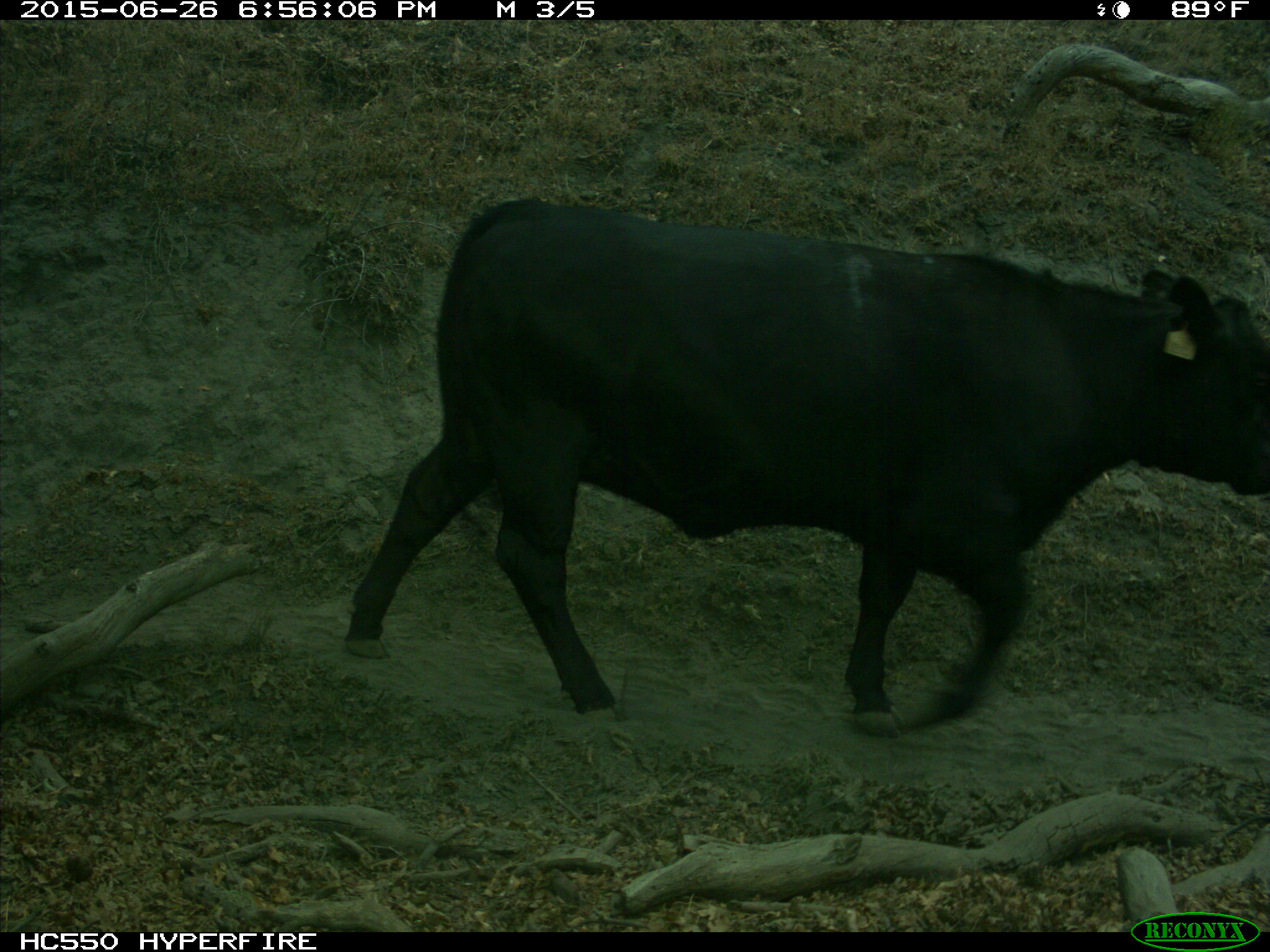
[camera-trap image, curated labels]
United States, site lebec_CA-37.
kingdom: Animalia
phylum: Chordata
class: Mammalia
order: Artiodactyla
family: Bovidae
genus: Bos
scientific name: Bos taurus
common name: domestic cow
Bos taurus (domestic cow).